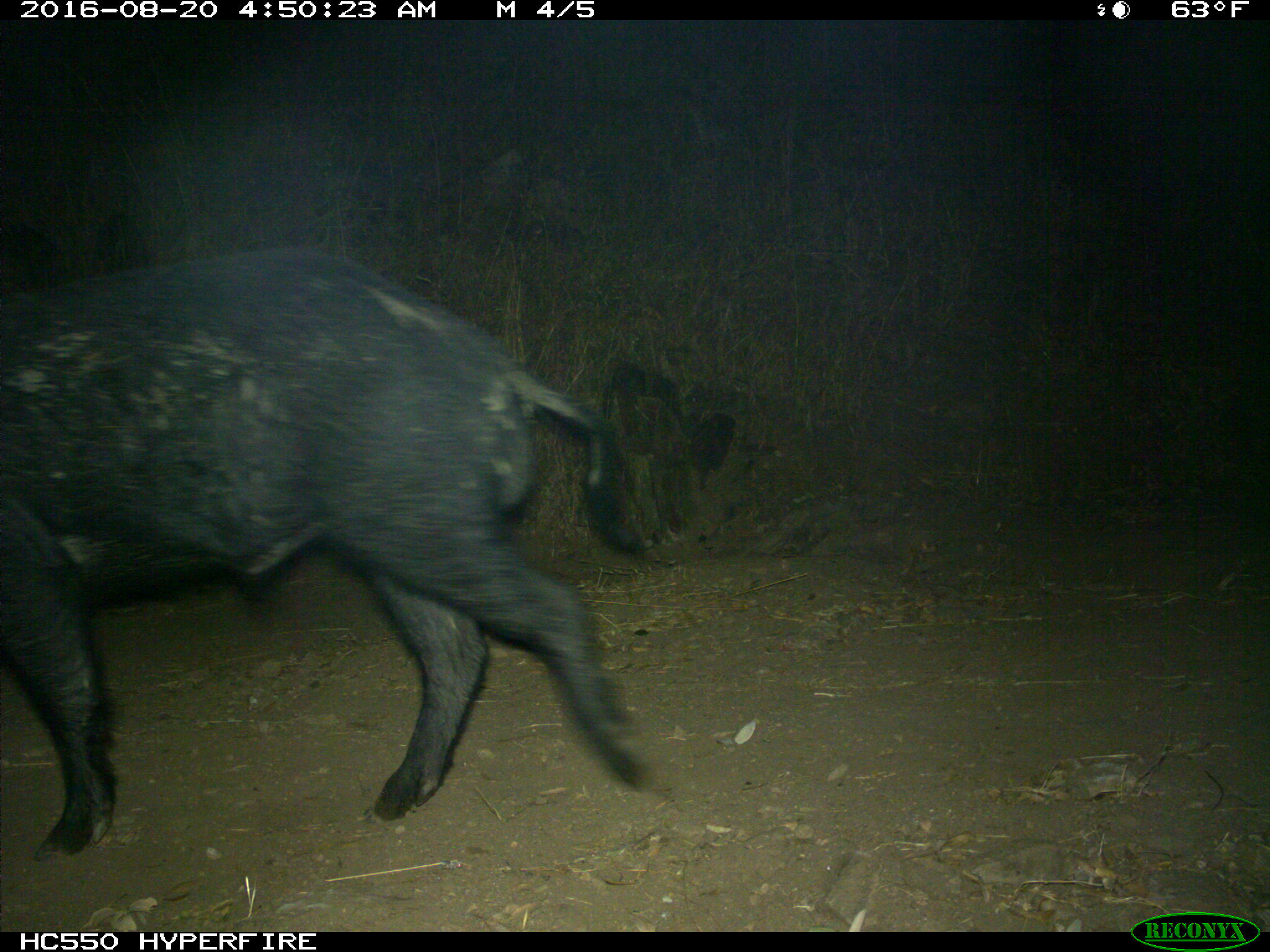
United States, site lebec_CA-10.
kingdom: Animalia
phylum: Chordata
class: Mammalia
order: Artiodactyla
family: Suidae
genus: Sus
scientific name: Sus scrofa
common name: wild boar